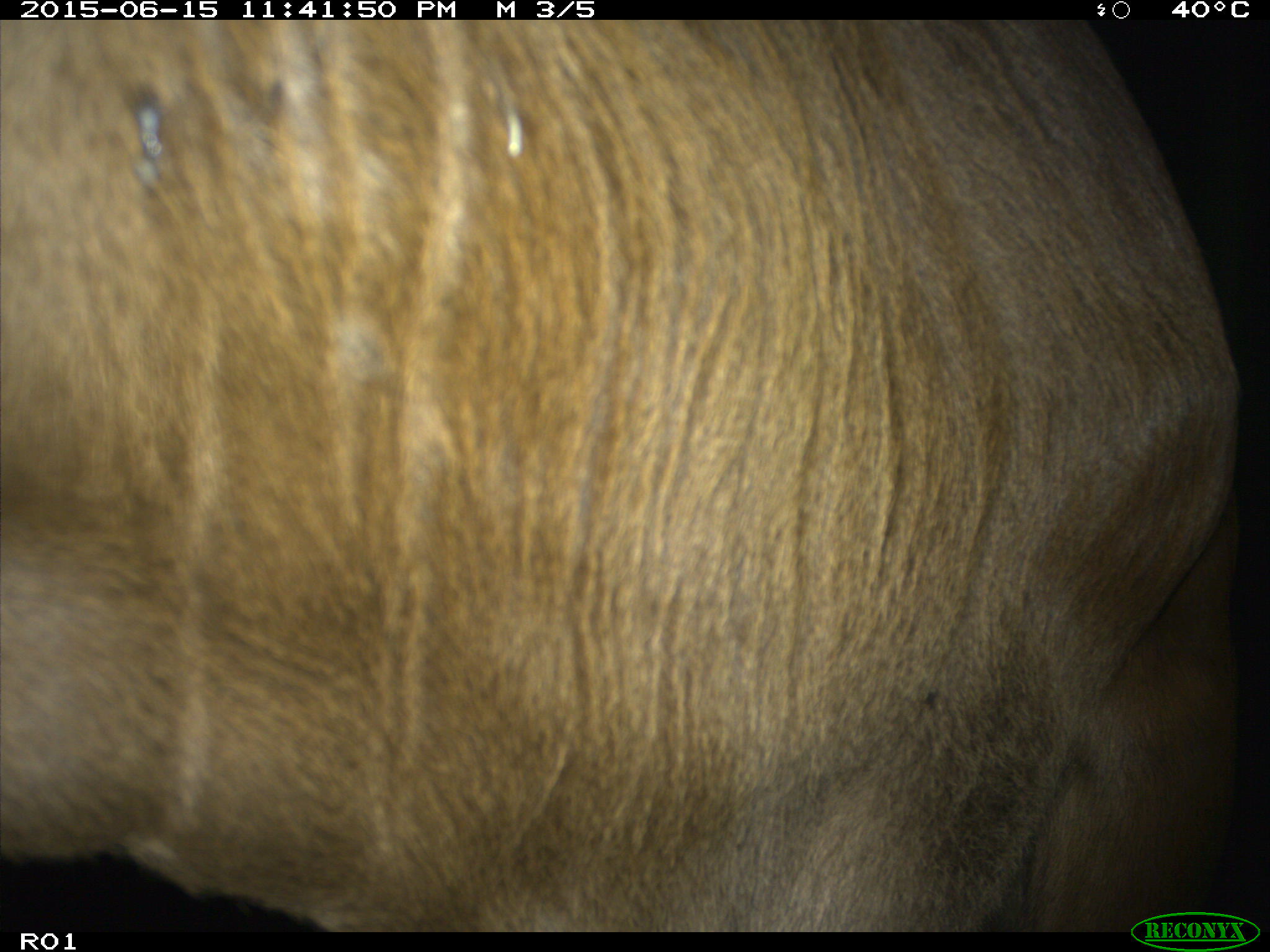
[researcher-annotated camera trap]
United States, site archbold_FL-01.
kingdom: Animalia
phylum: Chordata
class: Mammalia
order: Artiodactyla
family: Bovidae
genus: Bos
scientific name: Bos taurus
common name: domestic cow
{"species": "Bos taurus (domestic cow)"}